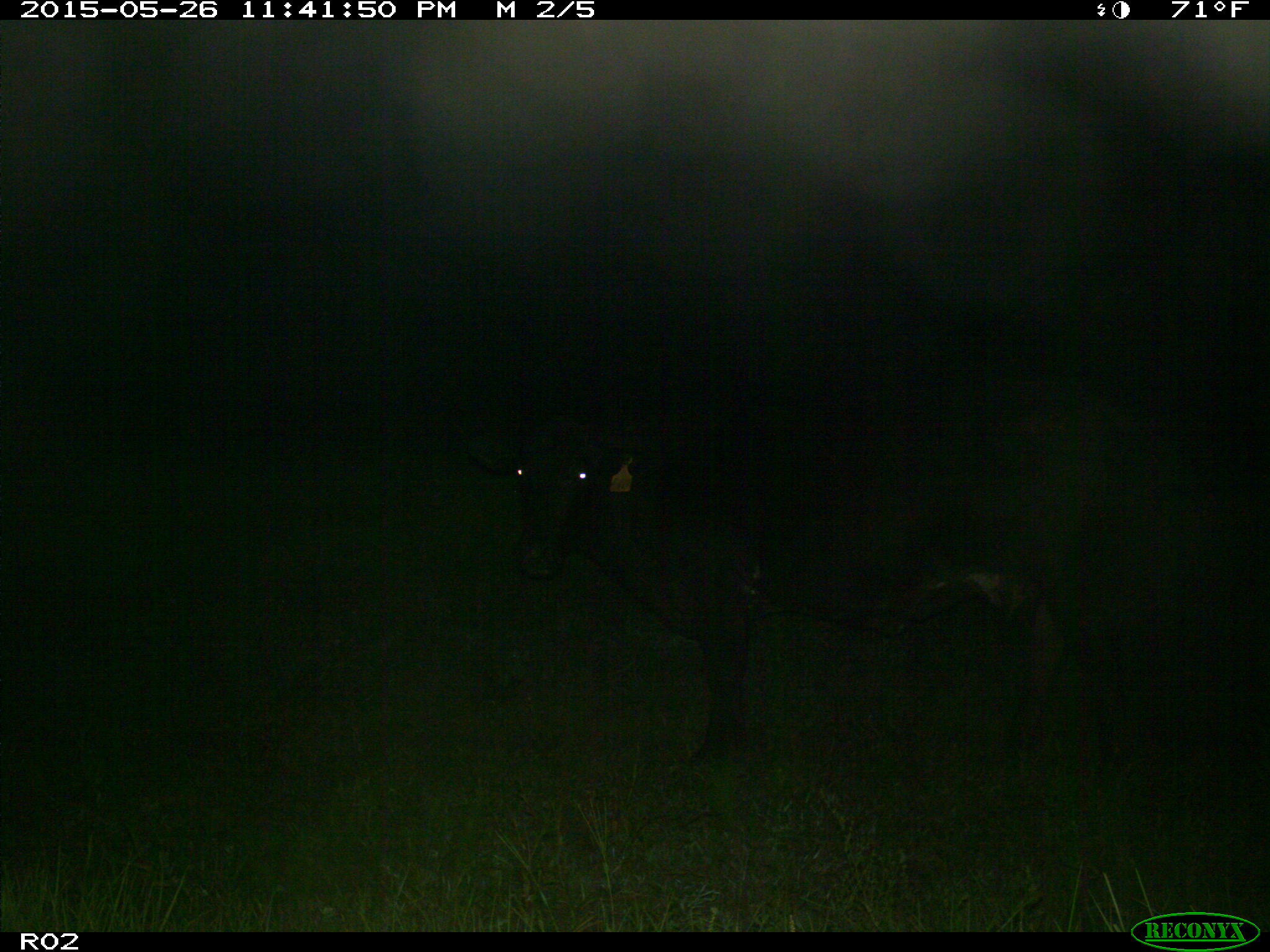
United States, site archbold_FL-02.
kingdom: Animalia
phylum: Chordata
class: Mammalia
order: Artiodactyla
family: Bovidae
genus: Bos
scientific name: Bos taurus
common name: domestic cow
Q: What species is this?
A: Bos taurus (domestic cow).